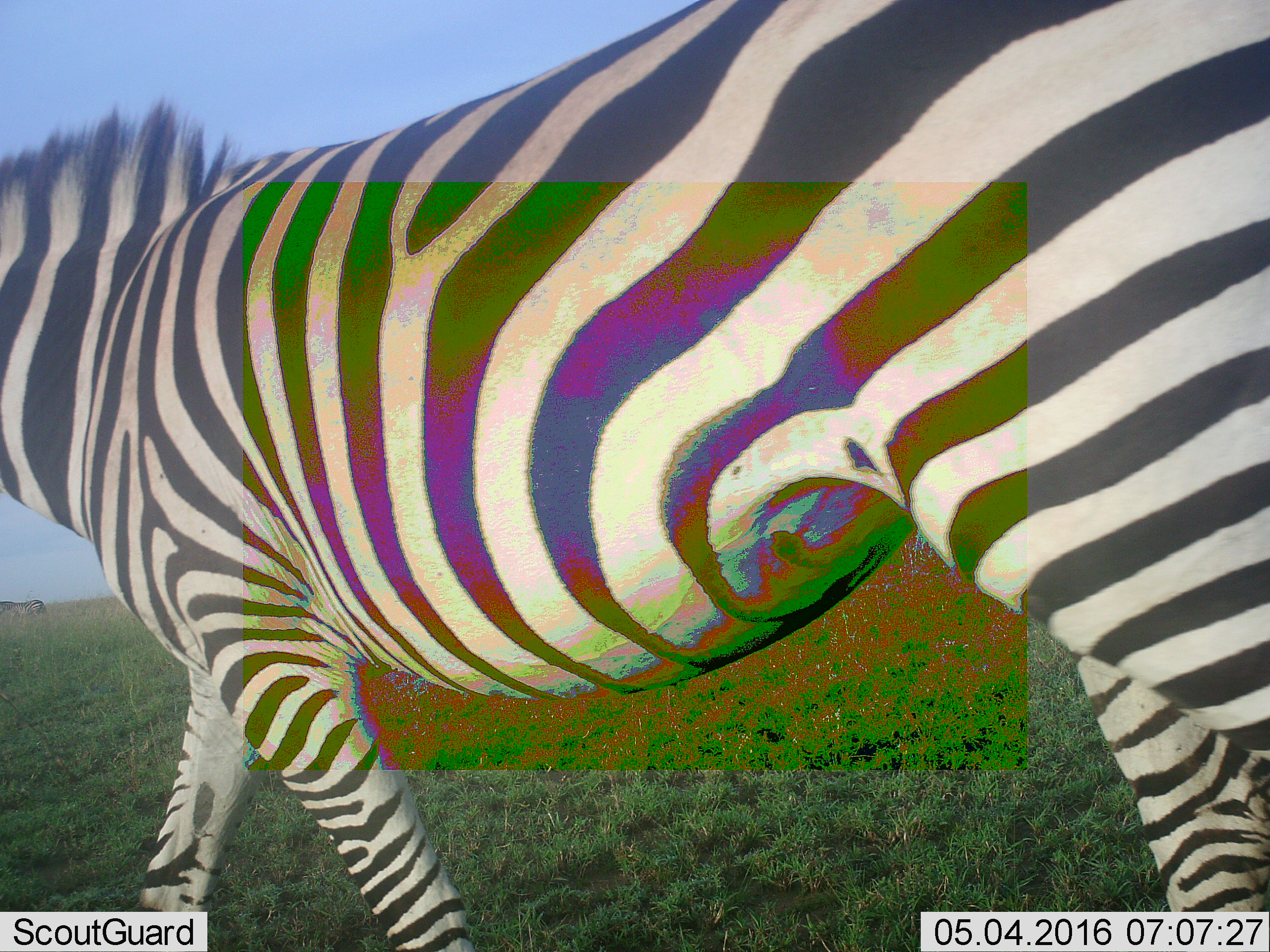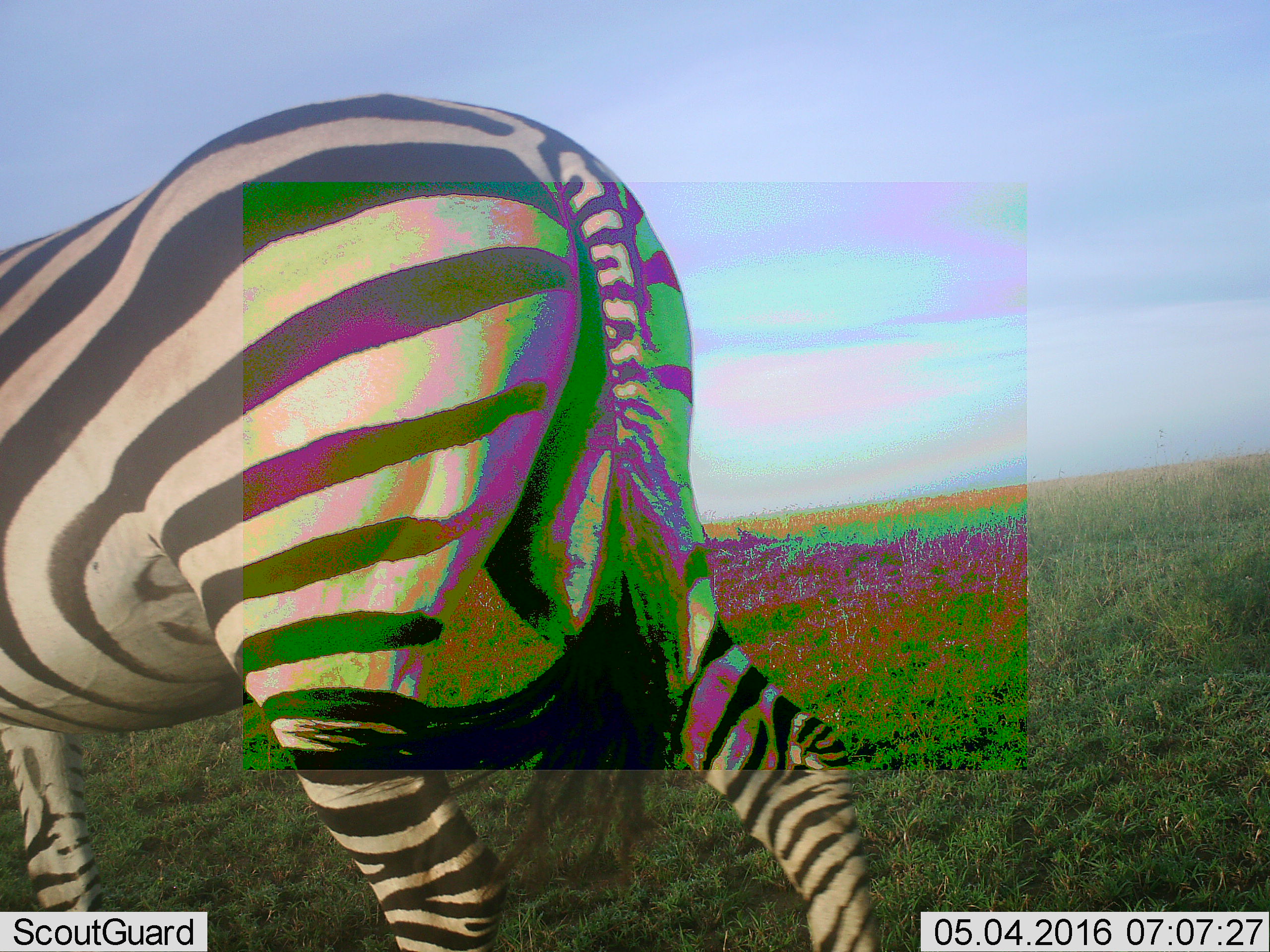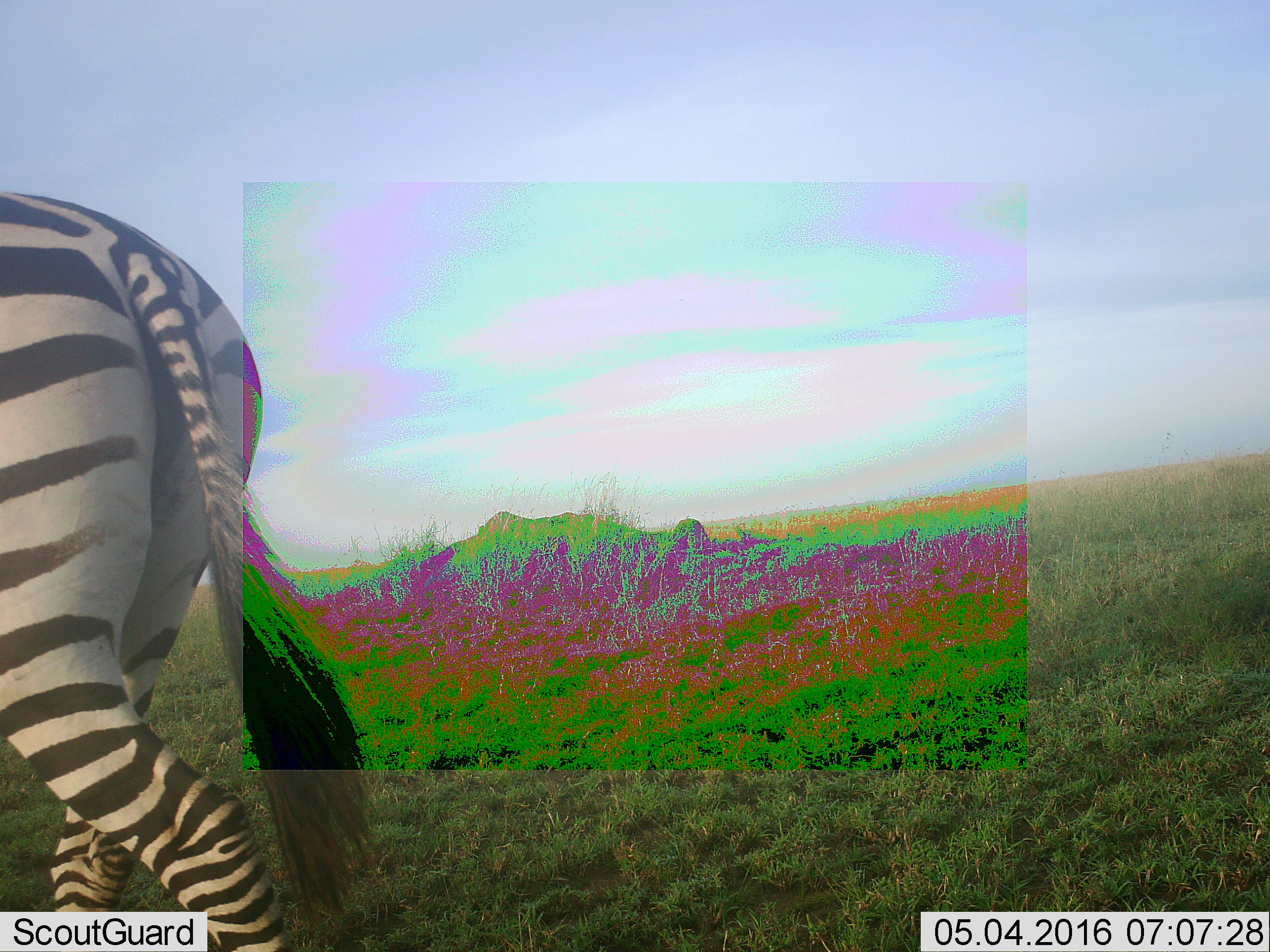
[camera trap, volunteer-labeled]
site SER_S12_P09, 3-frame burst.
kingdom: Animalia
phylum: Chordata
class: Mammalia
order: Perissodactyla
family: Equidae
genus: Equus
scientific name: Equus quagga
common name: plains zebra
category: zebraplains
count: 2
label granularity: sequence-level